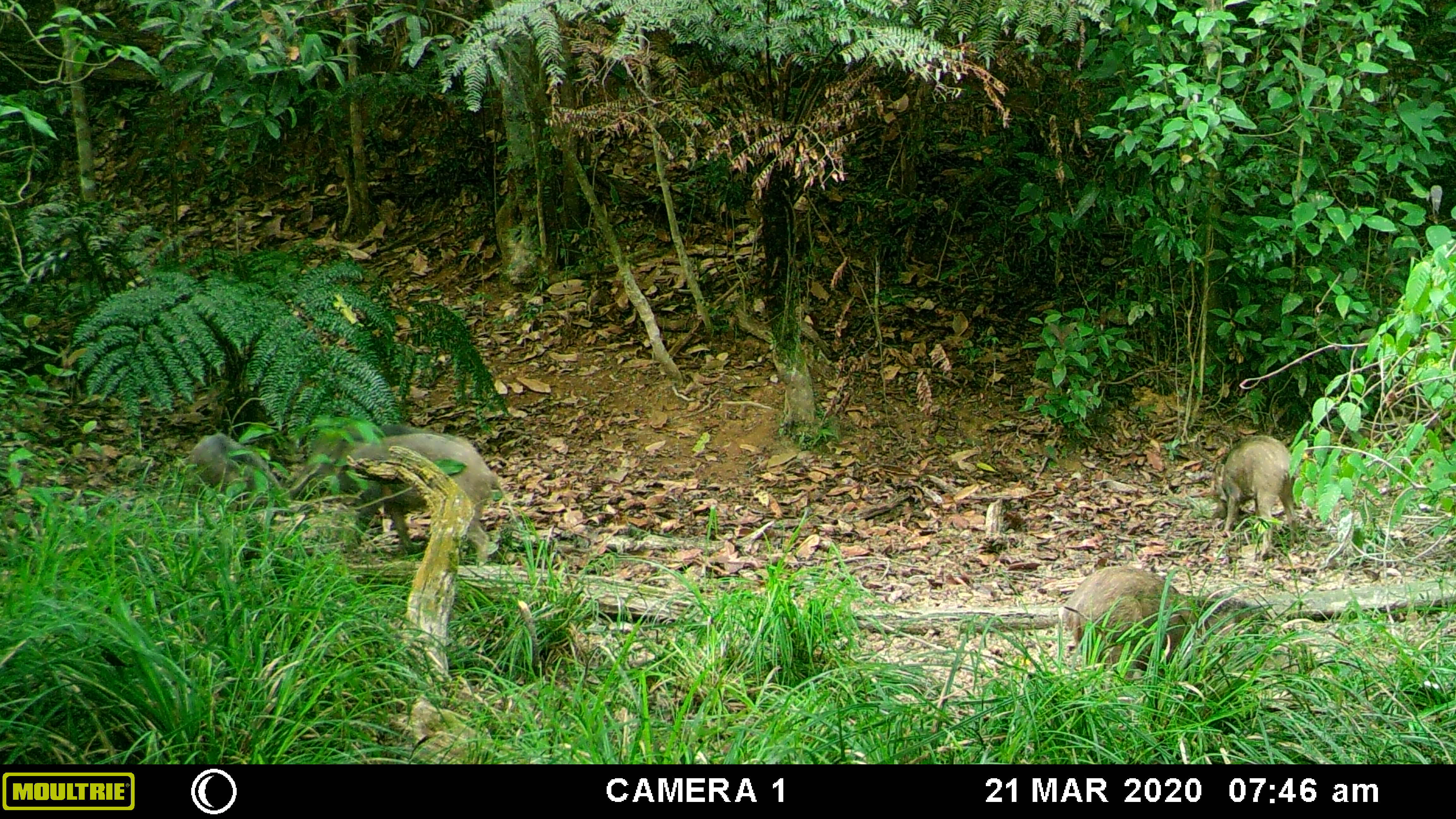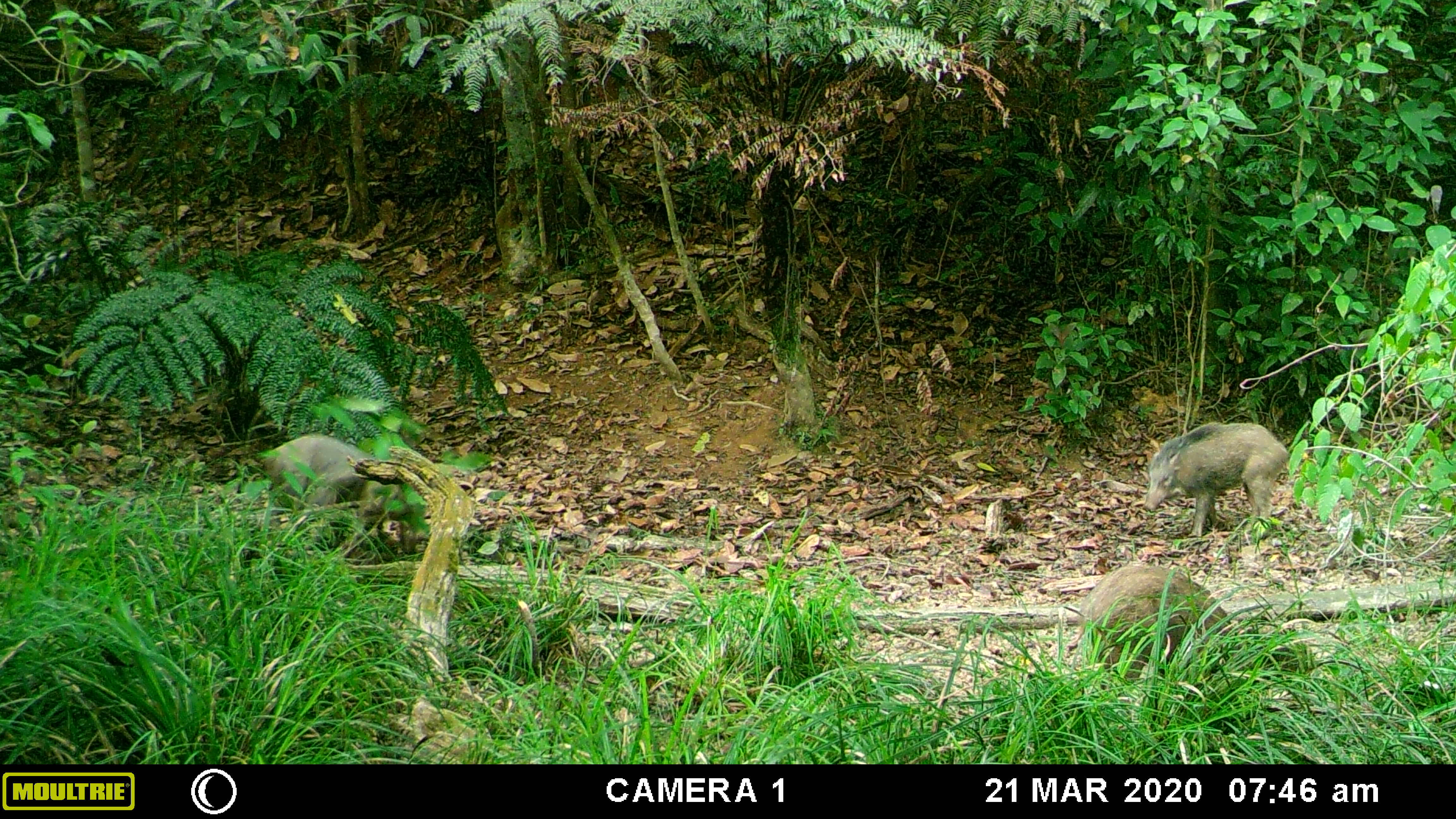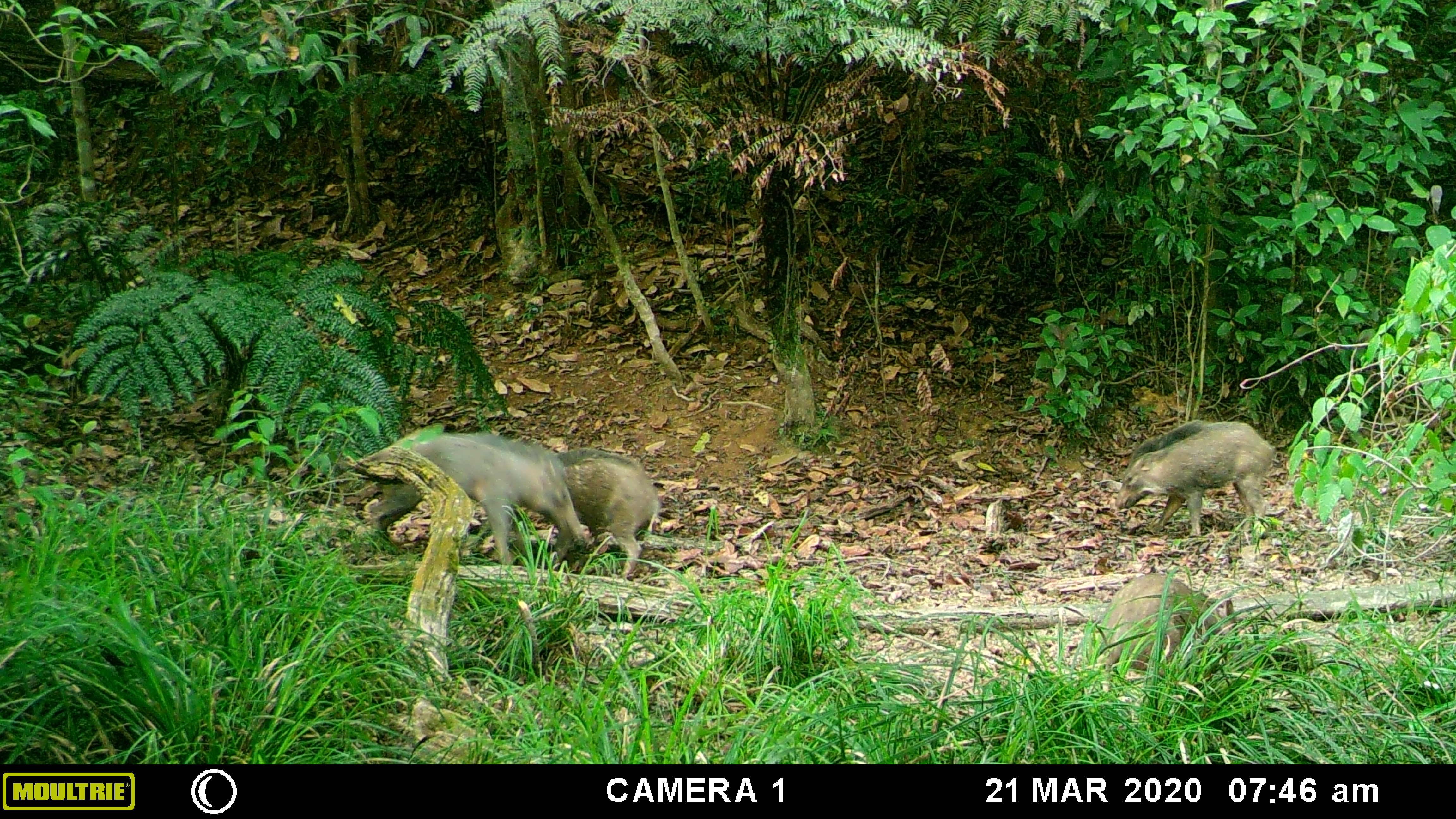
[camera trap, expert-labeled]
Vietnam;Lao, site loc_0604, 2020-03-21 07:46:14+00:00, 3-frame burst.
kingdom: Animalia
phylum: Chordata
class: Mammalia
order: Artiodactyla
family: Suidae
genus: Sus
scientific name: Sus scrofa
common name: eurasian wild pig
Eurasian wild pig (Sus scrofa). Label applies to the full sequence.